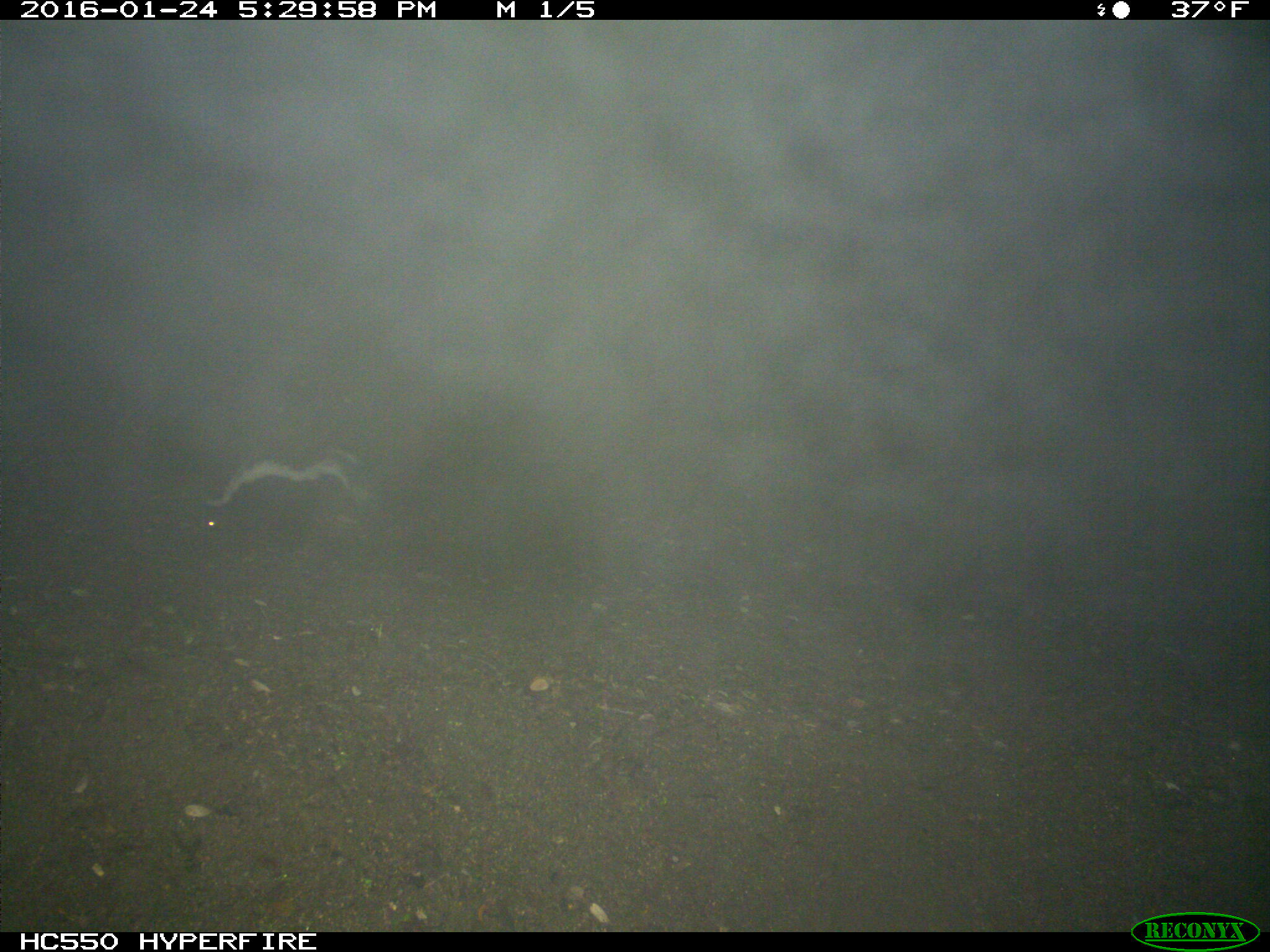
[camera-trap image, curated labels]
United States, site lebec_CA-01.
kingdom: Animalia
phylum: Chordata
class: Mammalia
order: Carnivora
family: Mephitidae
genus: Mephitis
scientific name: Mephitis mephitis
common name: striped skunk